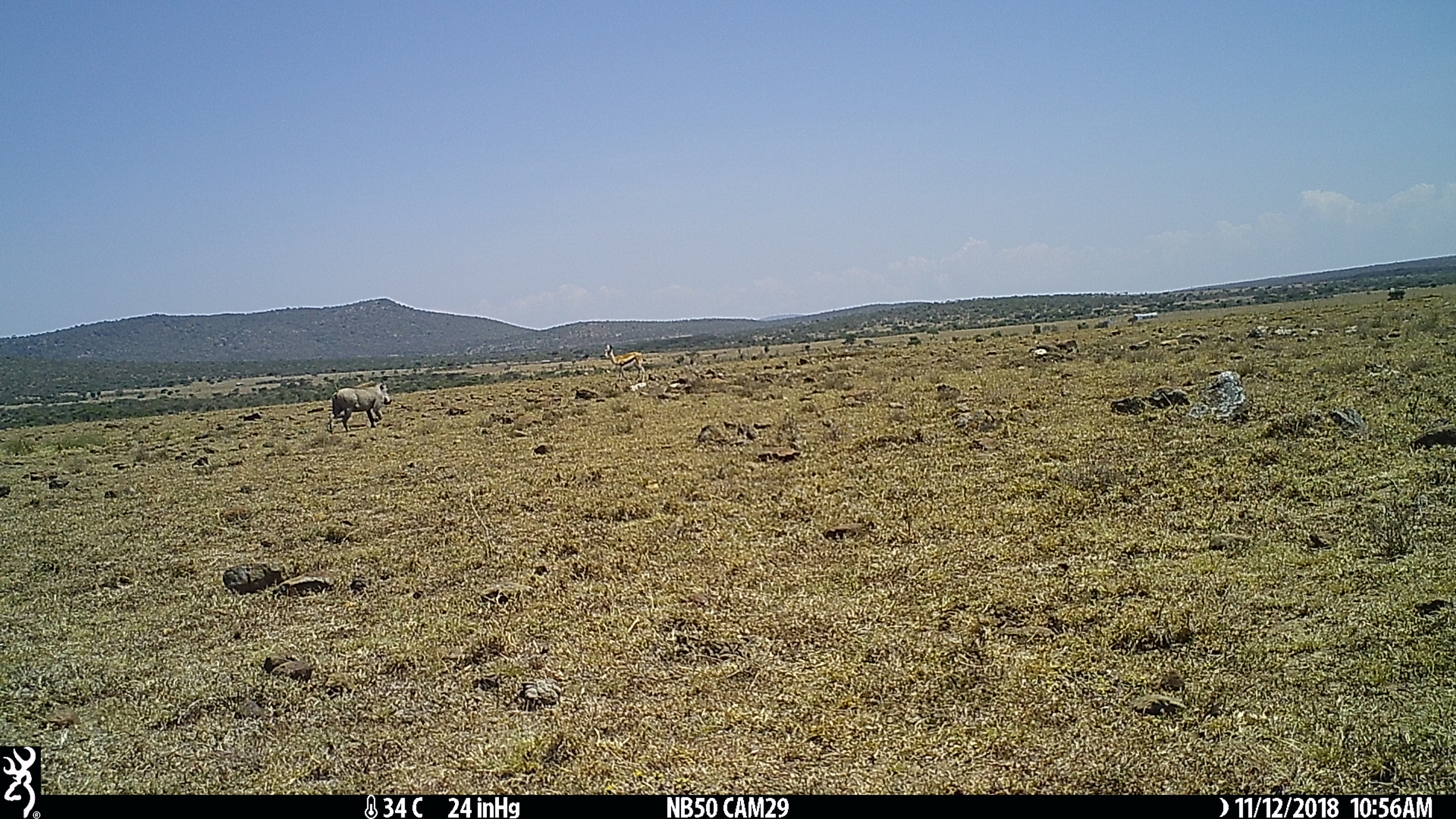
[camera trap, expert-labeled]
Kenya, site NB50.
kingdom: Animalia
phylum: Chordata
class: Mammalia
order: Artiodactyla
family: Bovidae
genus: Eudorcas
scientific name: Eudorcas thomsonii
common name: thomon's gazelle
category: gazelle thomsons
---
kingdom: Animalia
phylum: Chordata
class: Mammalia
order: Artiodactyla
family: Suidae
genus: Phacochoerus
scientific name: Phacochoerus africanus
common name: common warthog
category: warthog